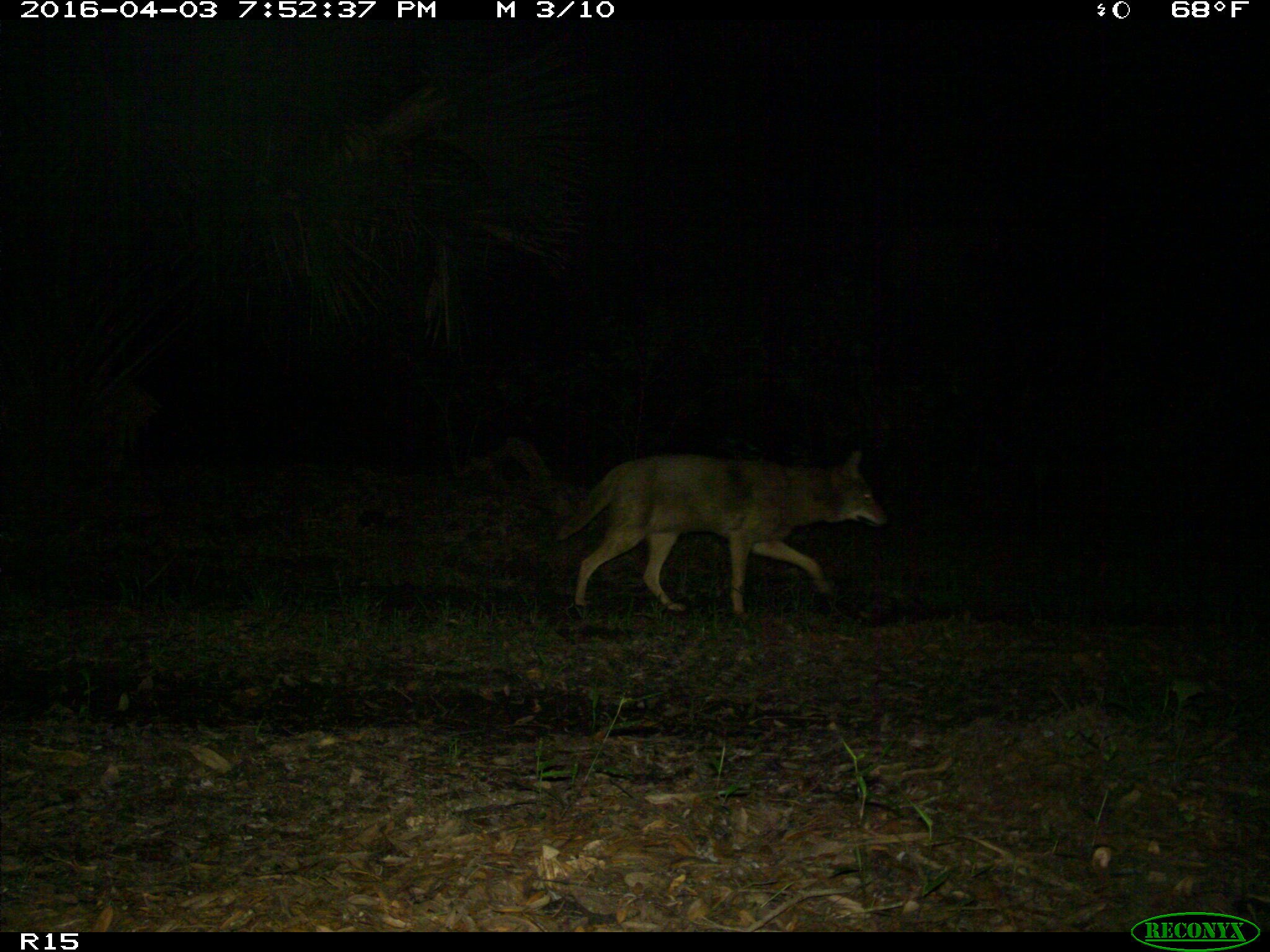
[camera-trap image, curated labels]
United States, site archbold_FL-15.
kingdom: Animalia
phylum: Chordata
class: Mammalia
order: Carnivora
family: Canidae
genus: Canis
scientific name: Canis latrans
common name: coyote